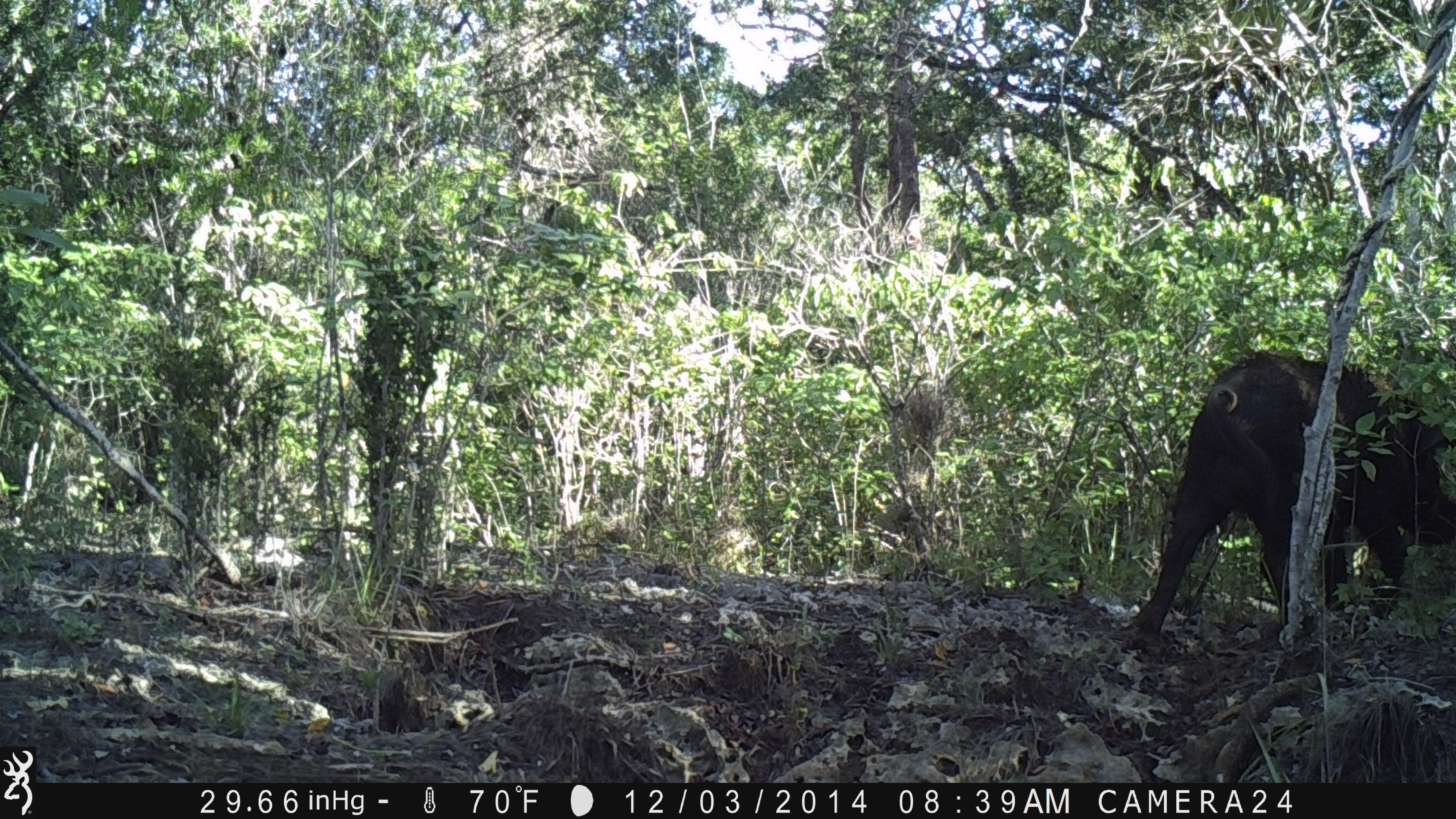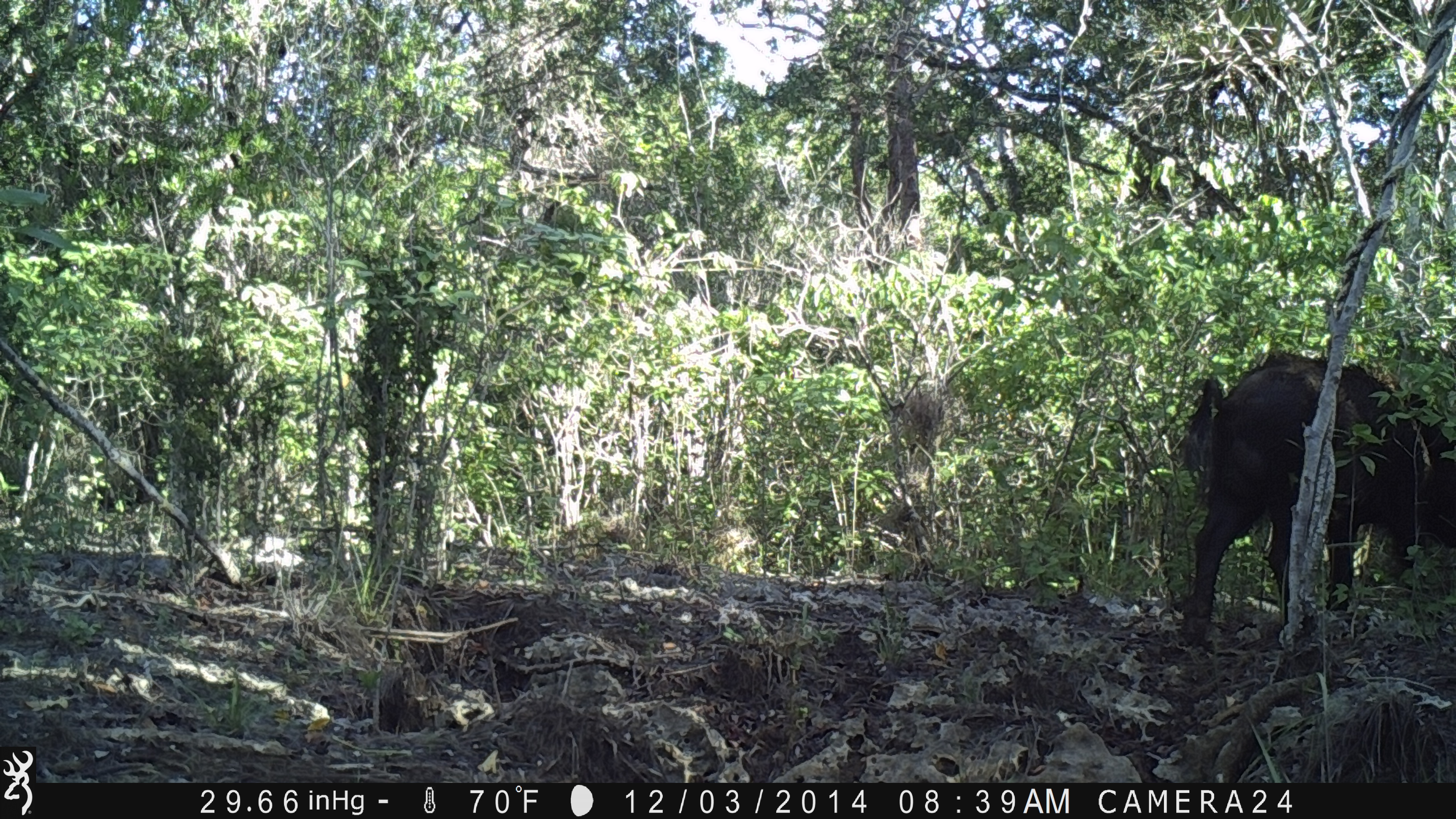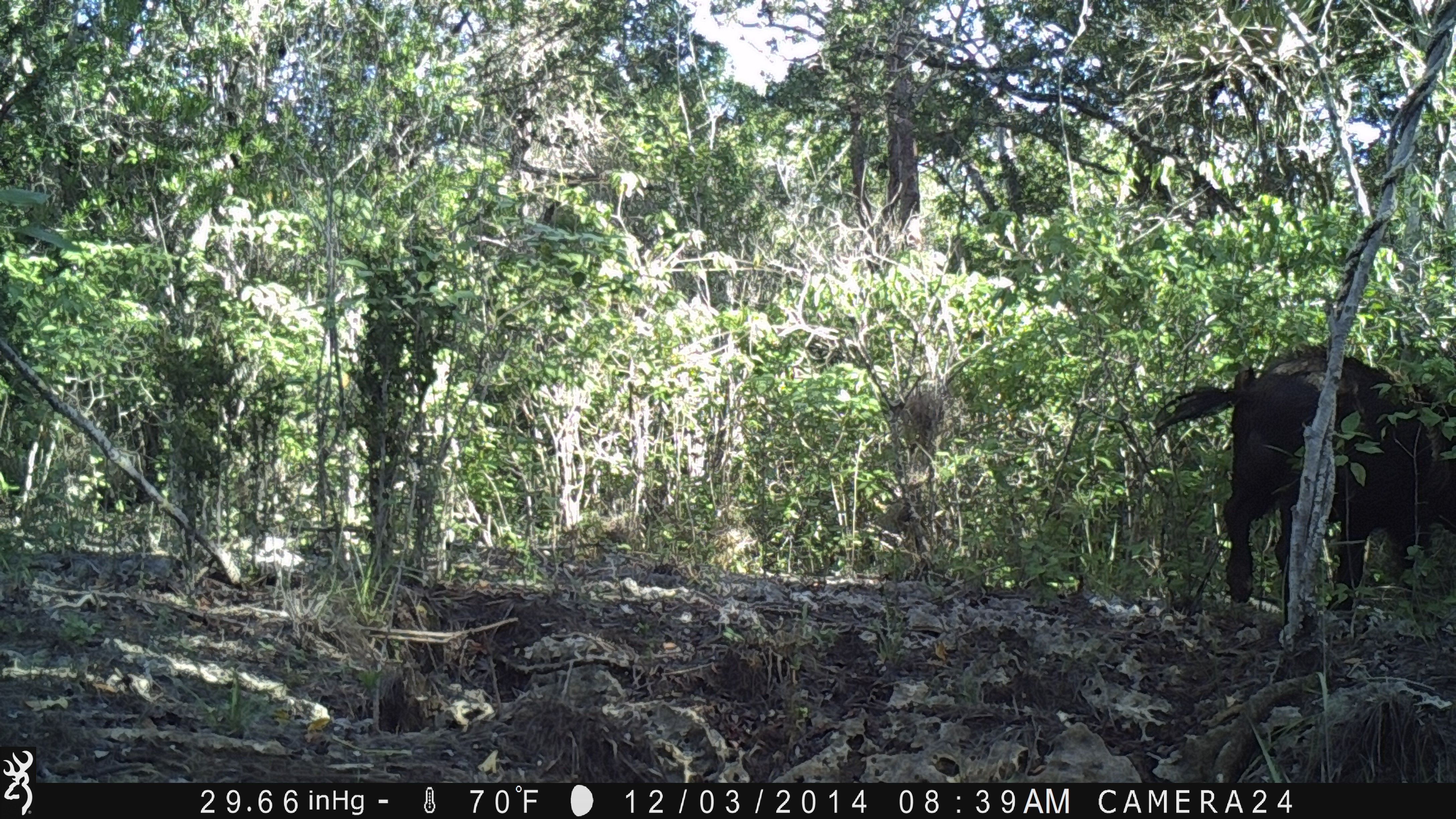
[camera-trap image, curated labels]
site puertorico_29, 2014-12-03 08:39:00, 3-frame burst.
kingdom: Animalia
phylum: Chordata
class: Mammalia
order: Artiodactyla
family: Suidae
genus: Sus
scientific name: Sus scrofa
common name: pig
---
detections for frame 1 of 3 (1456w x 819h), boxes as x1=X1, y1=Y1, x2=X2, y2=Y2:
pig: x1=1123, y1=351, x2=1453, y2=650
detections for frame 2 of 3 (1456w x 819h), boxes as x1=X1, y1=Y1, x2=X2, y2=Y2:
pig: x1=1175, y1=351, x2=1453, y2=652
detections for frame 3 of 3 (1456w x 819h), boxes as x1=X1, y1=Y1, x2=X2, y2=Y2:
pig: x1=1154, y1=358, x2=1456, y2=633